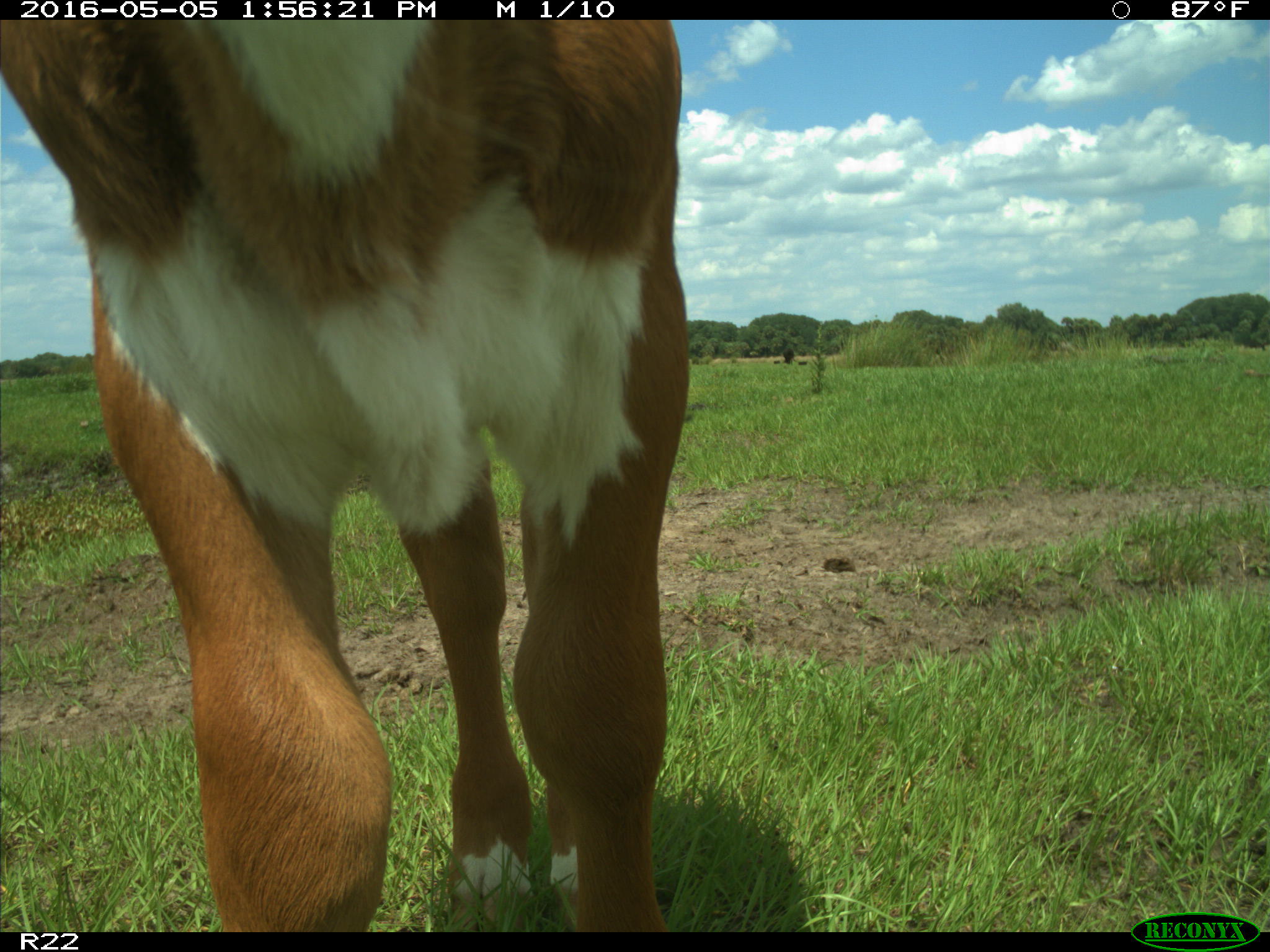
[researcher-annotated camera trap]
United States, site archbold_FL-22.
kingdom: Animalia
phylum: Chordata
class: Mammalia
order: Artiodactyla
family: Bovidae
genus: Bos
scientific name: Bos taurus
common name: domestic cow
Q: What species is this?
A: Bos taurus (domestic cow).